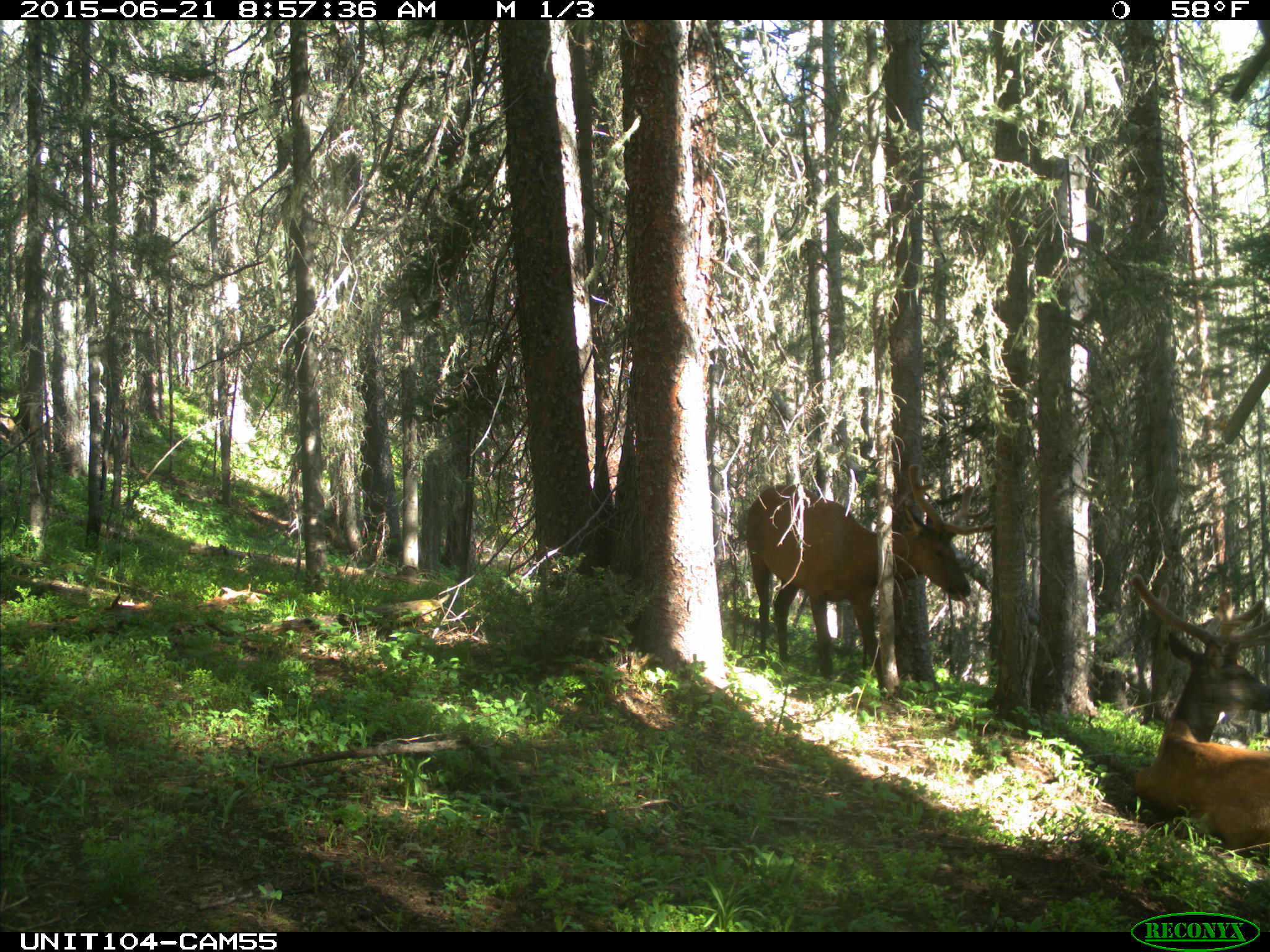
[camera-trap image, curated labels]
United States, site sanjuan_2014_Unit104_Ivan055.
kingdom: Animalia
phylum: Chordata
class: Mammalia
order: Artiodactyla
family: Cervidae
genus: Cervus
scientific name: Cervus elaphus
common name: red deer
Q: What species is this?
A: Cervus elaphus (red deer).